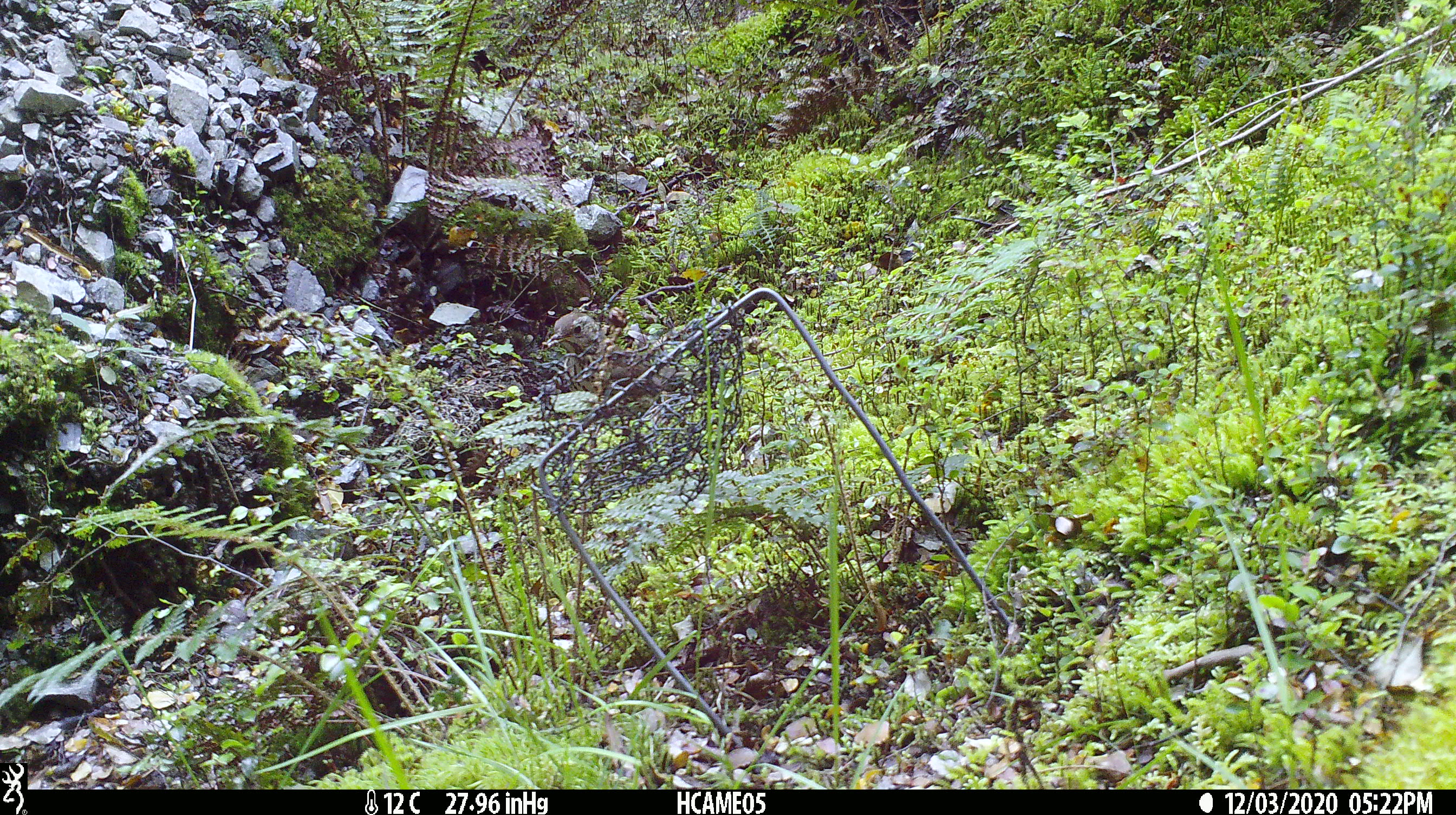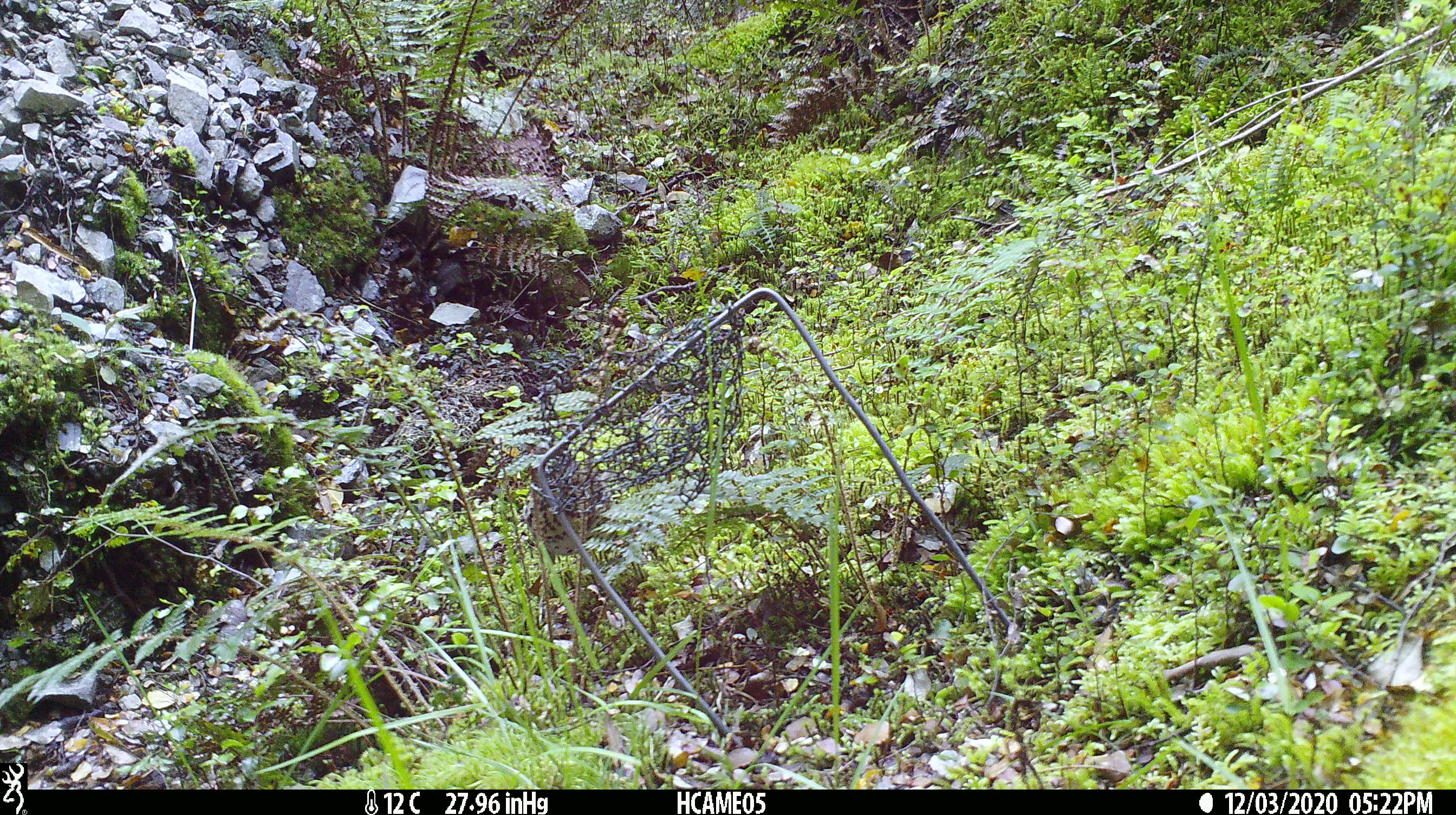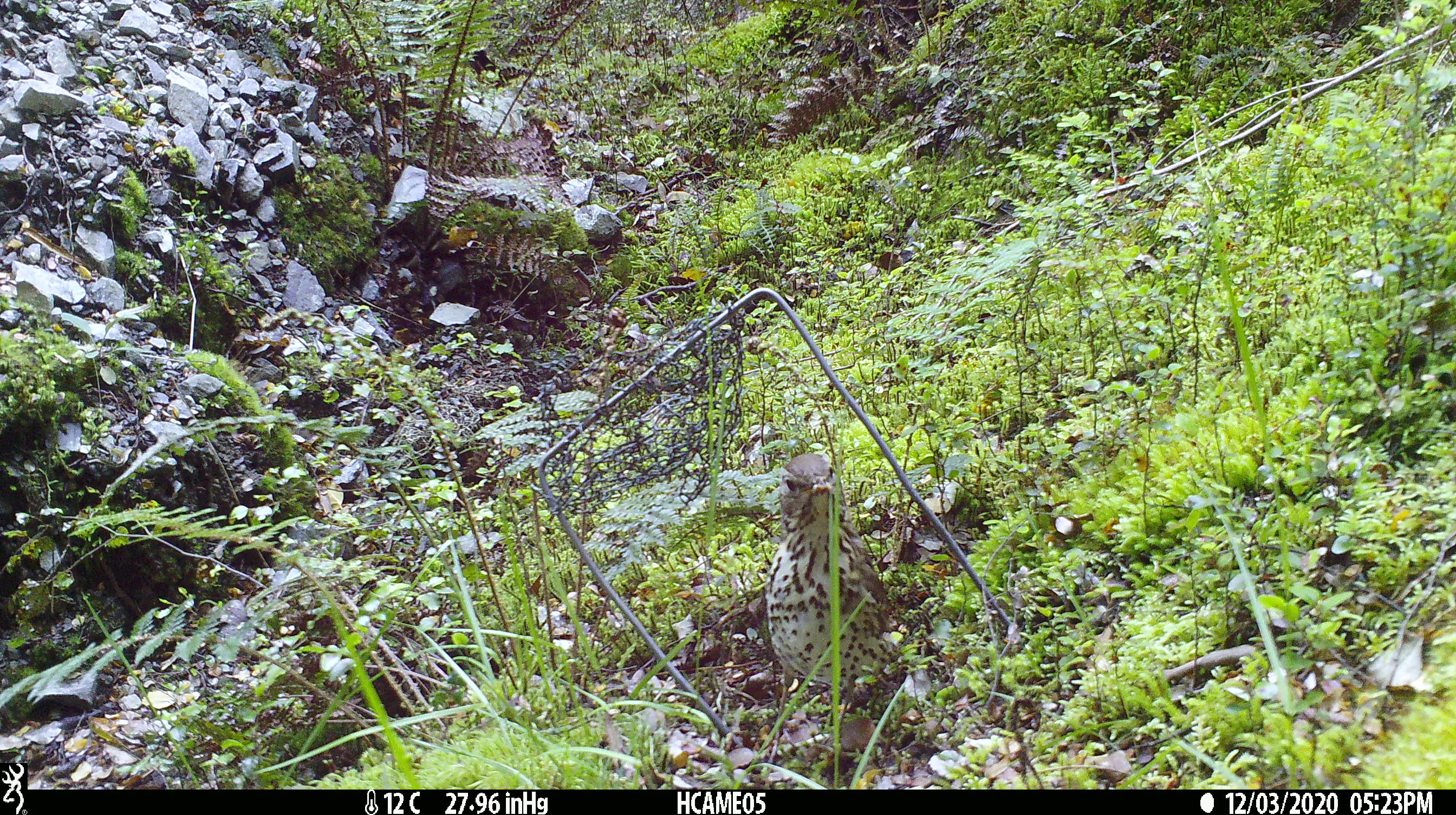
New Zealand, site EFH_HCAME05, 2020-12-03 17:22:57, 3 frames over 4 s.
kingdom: Animalia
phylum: Chordata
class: Aves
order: Passeriformes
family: Turdidae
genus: Turdus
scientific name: Turdus philomelos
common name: song thrush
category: thrush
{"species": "thrush (song thrush) (Turdus philomelos)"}